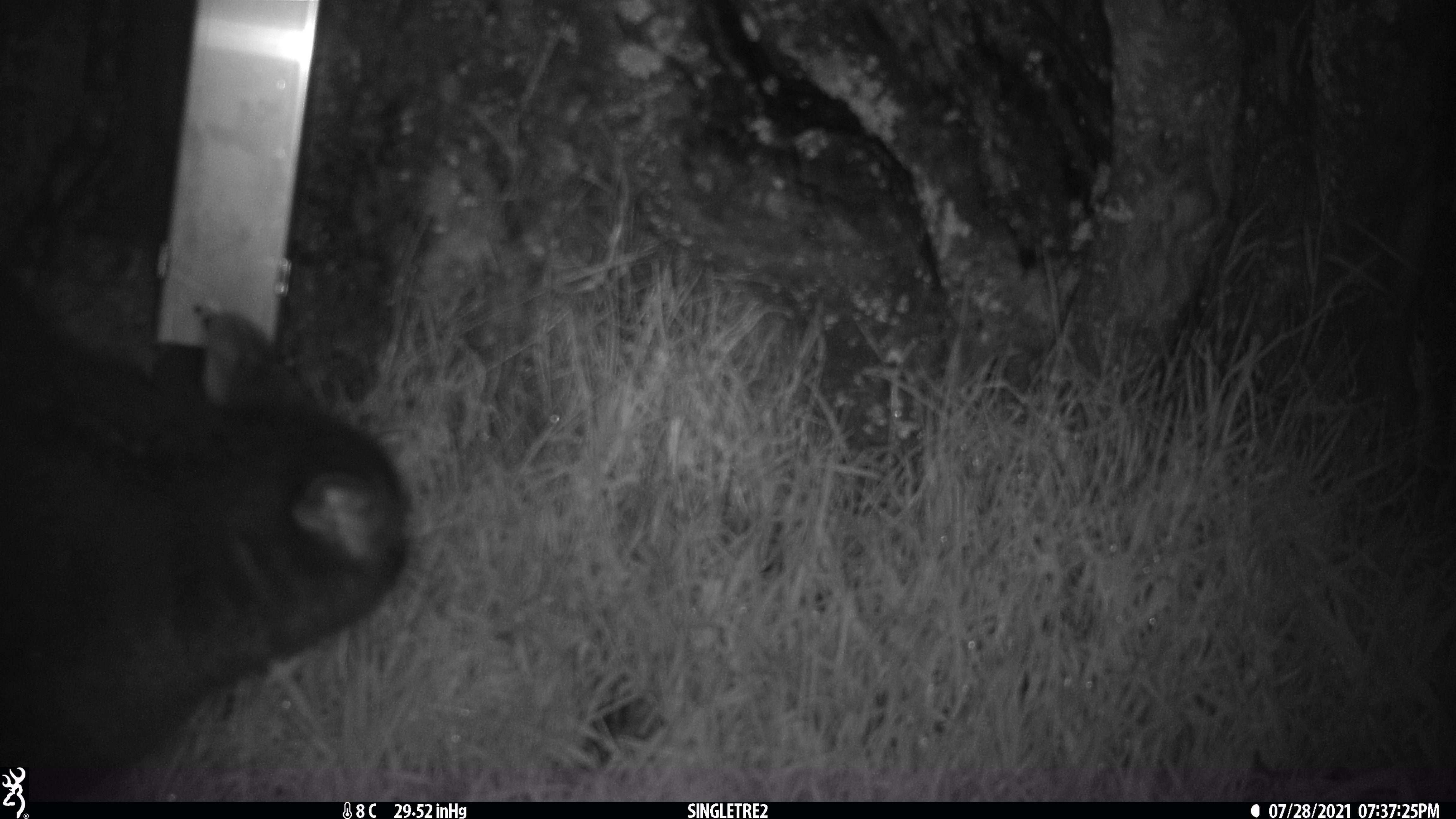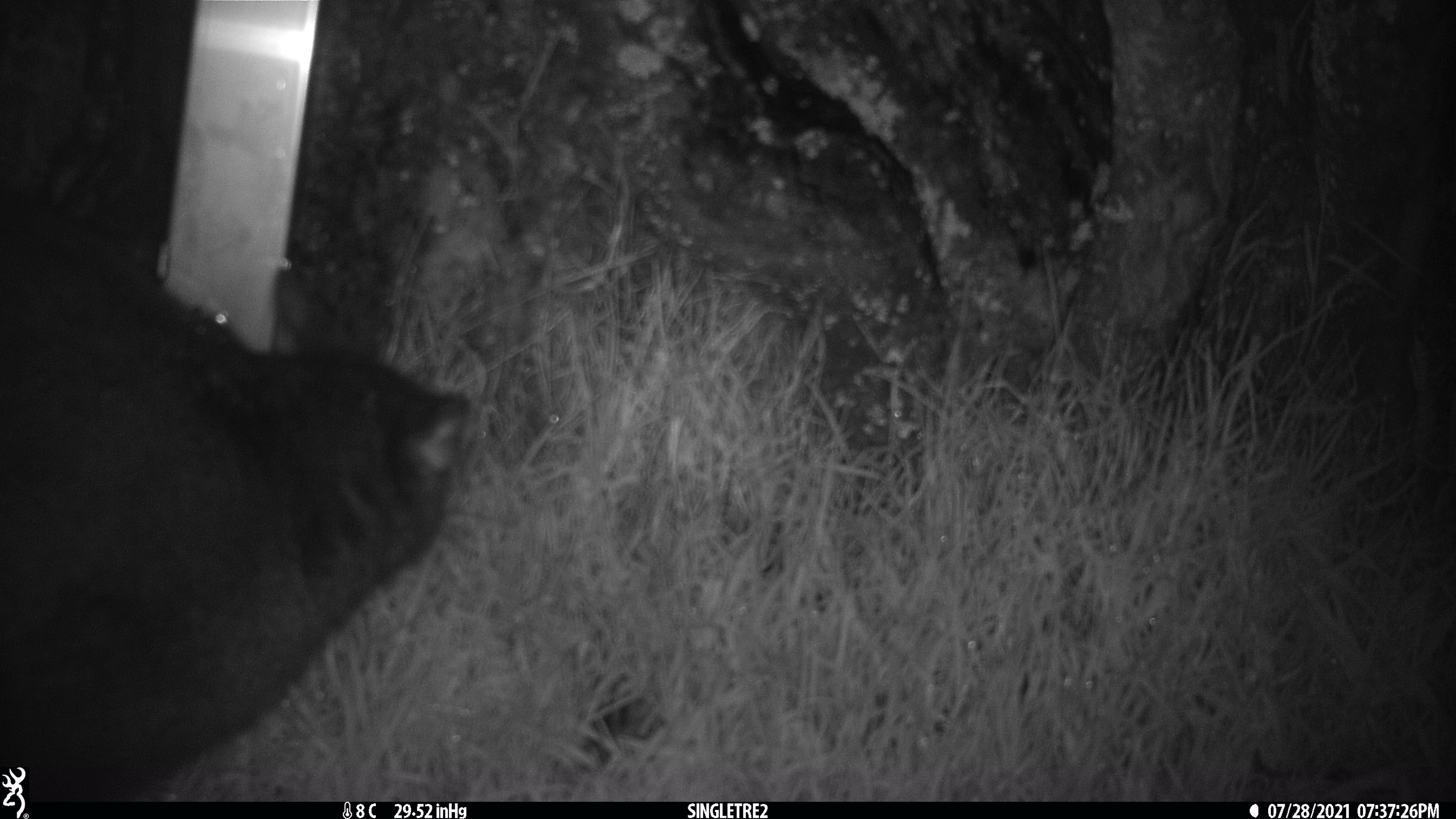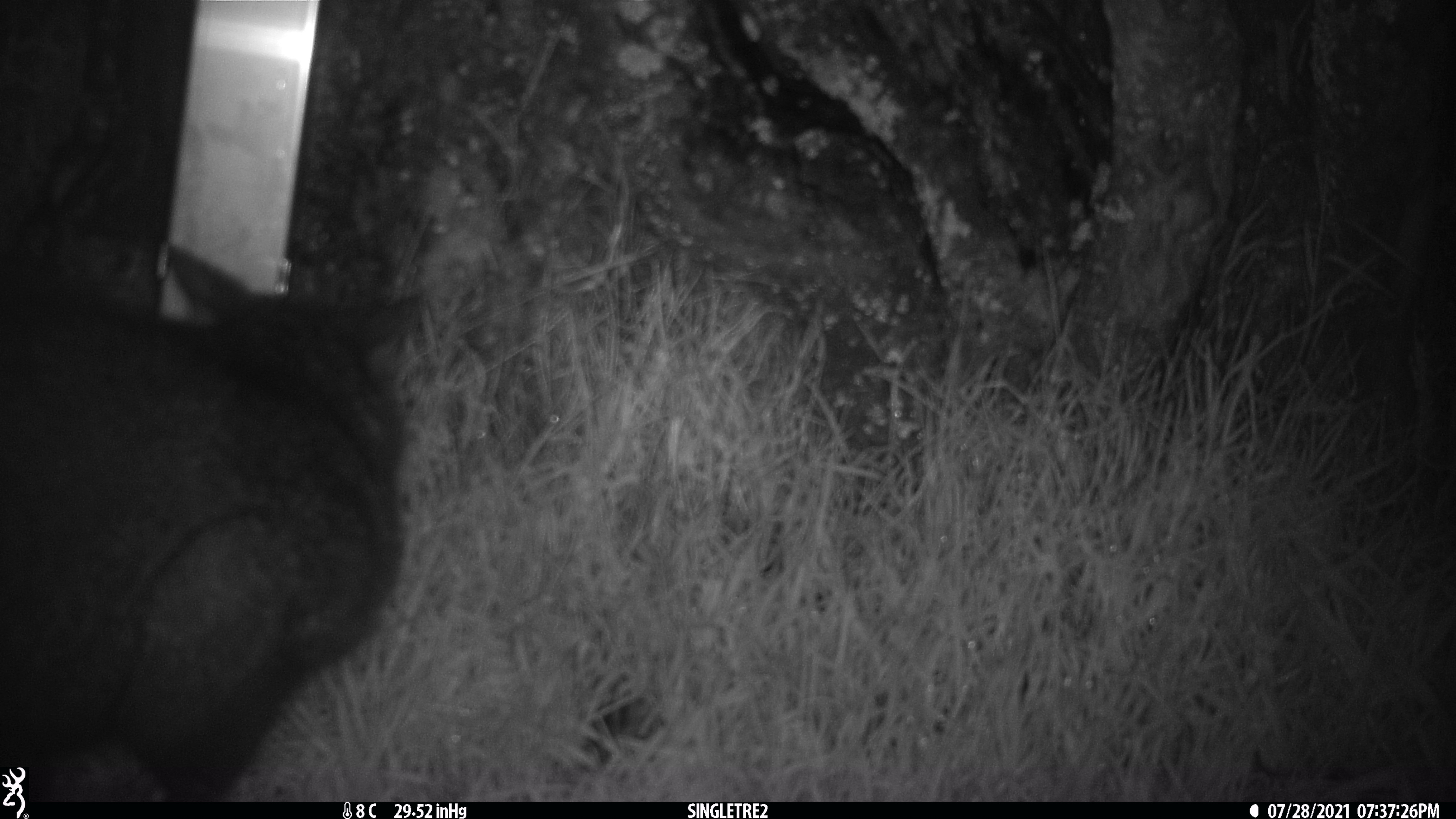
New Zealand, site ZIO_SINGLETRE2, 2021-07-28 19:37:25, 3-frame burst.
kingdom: Animalia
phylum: Chordata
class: Mammalia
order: Diprotodontia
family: Phalangeridae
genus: Trichosurus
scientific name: Trichosurus vulpecula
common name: common brushtail possum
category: possum